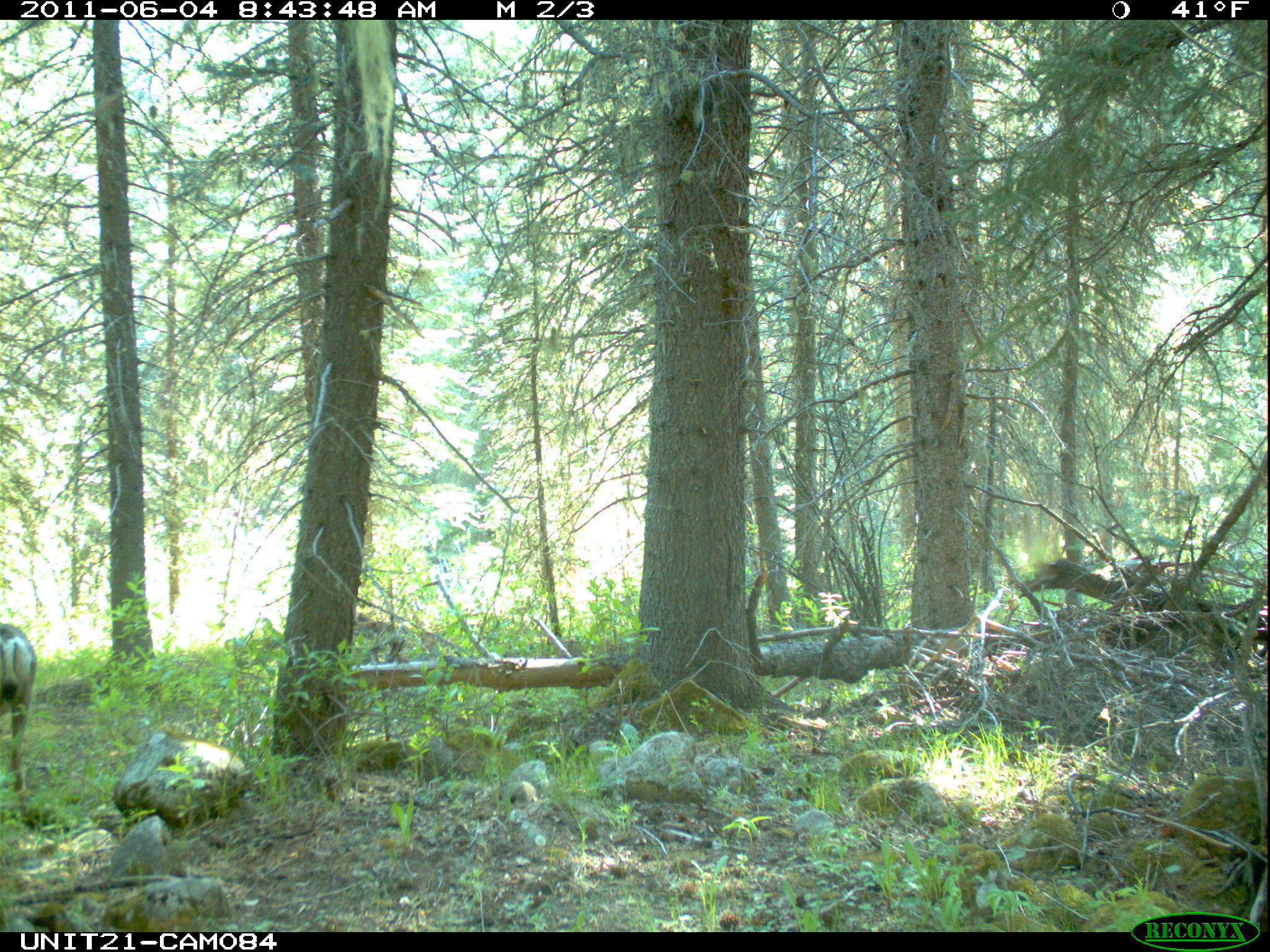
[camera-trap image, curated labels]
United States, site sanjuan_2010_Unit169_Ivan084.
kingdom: Animalia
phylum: Chordata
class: Mammalia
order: Artiodactyla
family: Cervidae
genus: Odocoileus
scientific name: Odocoileus hemionus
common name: mule deer